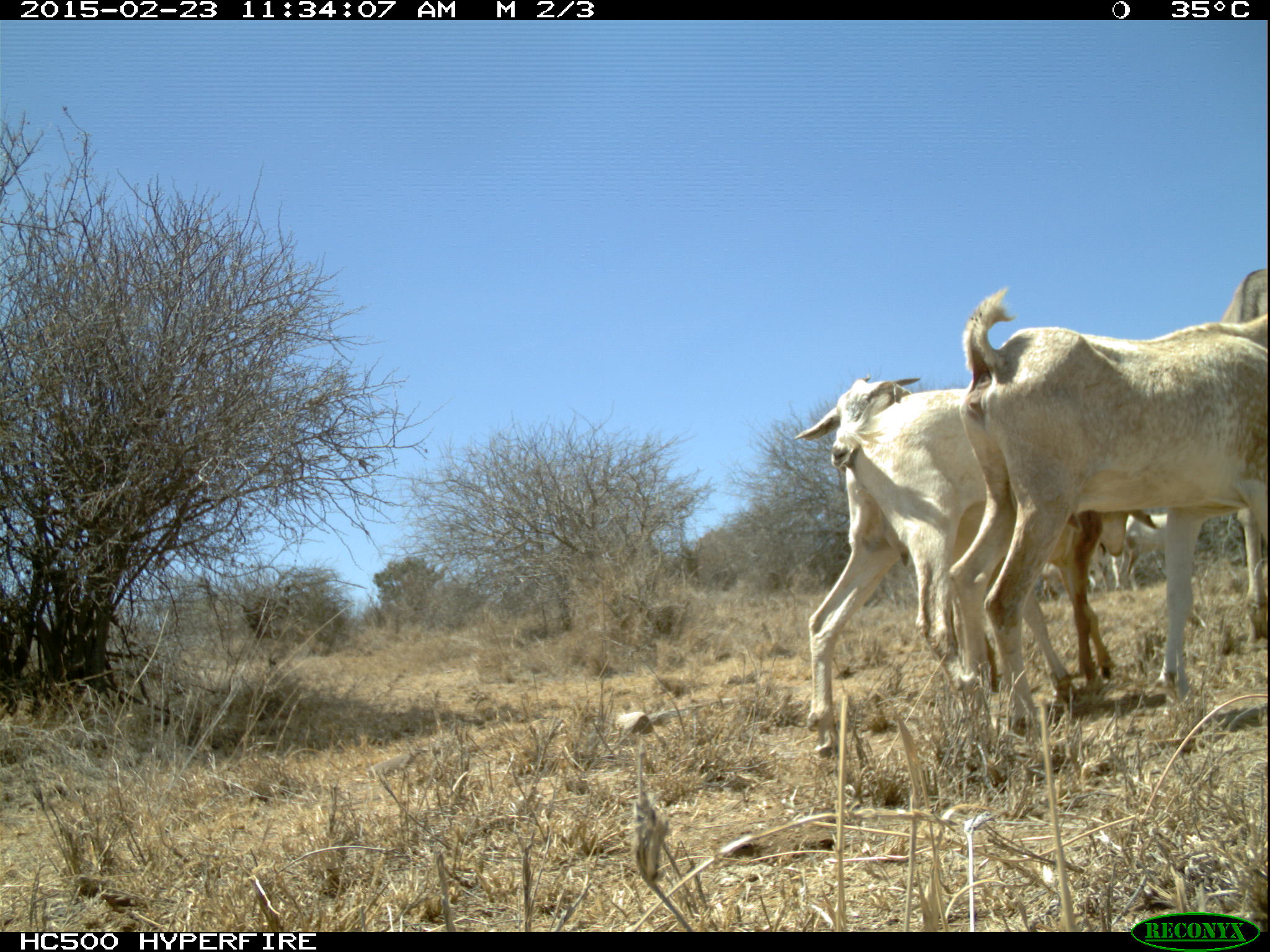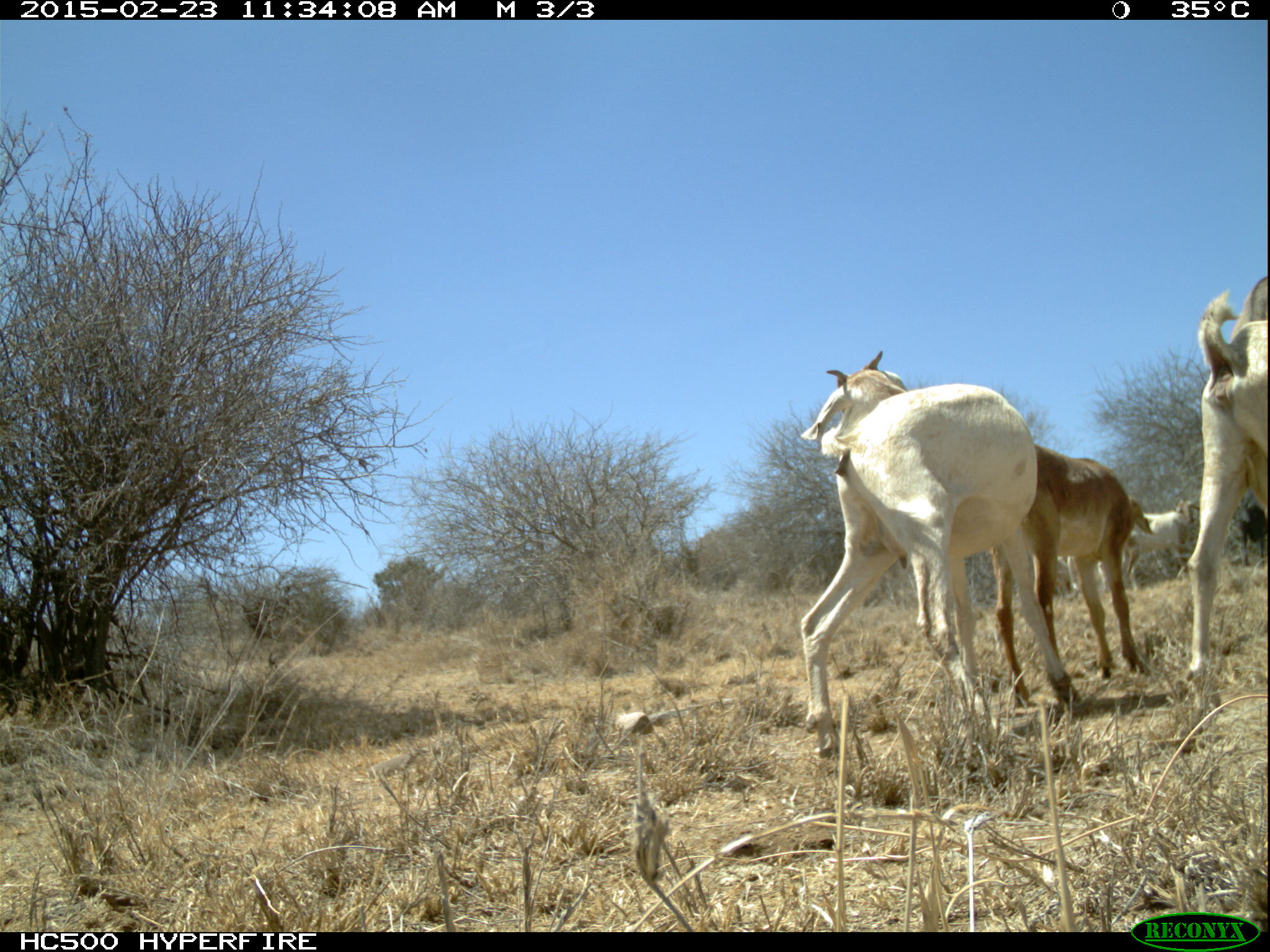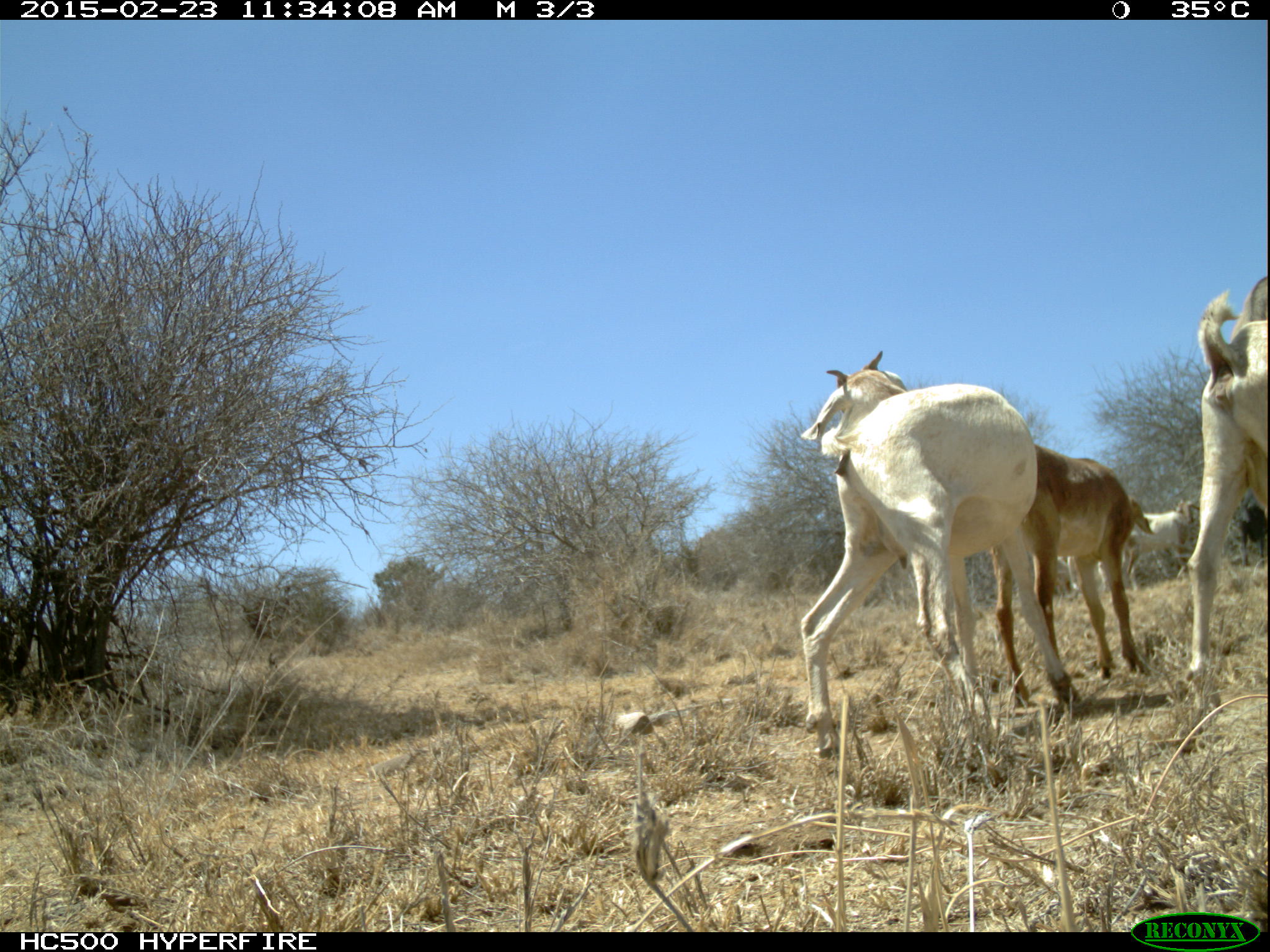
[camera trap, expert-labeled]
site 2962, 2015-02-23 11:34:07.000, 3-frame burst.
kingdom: Animalia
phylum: Chordata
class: Mammalia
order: Perissodactyla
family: Equidae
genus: Equus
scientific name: Equus africanus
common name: african wild ass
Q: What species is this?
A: Equus africanus (african wild ass).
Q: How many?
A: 1.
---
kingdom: Animalia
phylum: Chordata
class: Mammalia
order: Artiodactyla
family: Bovidae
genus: Capra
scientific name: Capra aegagrus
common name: wild goat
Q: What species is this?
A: Capra aegagrus (wild goat).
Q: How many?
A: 6.